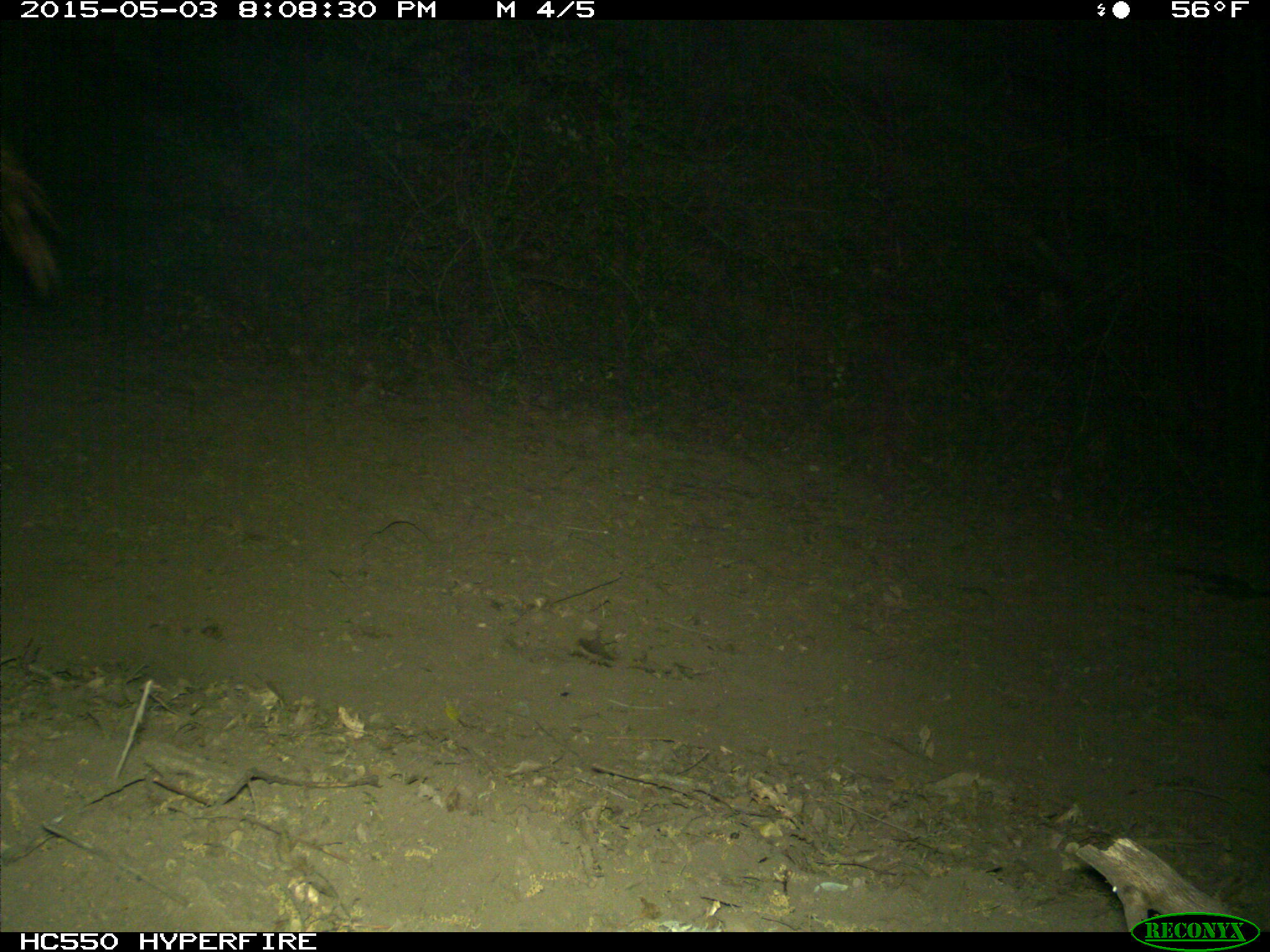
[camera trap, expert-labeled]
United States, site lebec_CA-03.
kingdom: Animalia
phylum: Chordata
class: Mammalia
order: Artiodactyla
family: Bovidae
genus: Bos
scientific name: Bos taurus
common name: domestic cow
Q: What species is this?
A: Bos taurus (domestic cow).